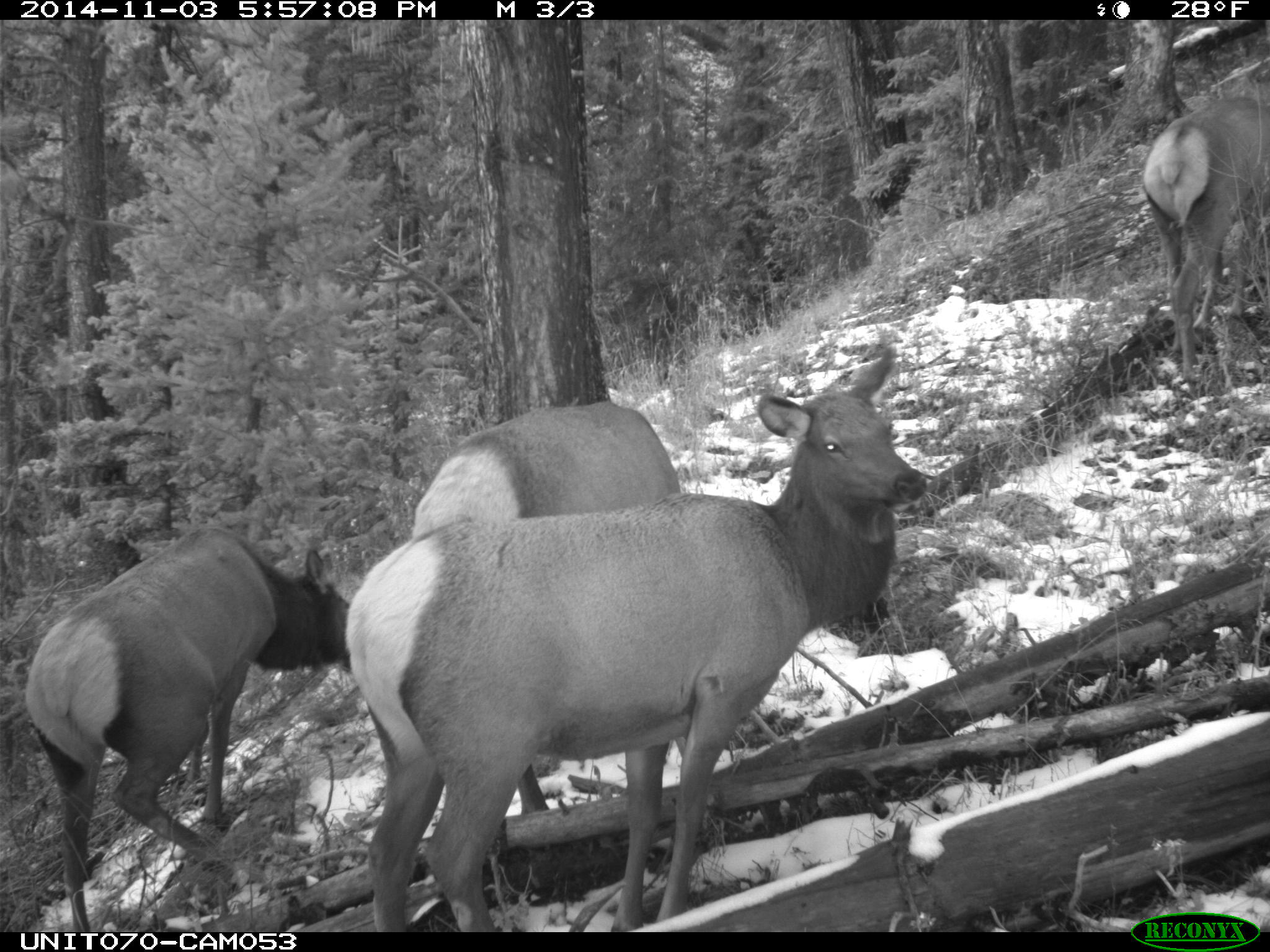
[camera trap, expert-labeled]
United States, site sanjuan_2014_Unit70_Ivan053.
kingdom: Animalia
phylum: Chordata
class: Mammalia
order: Artiodactyla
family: Cervidae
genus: Cervus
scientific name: Cervus elaphus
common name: red deer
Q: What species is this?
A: Cervus elaphus (red deer).